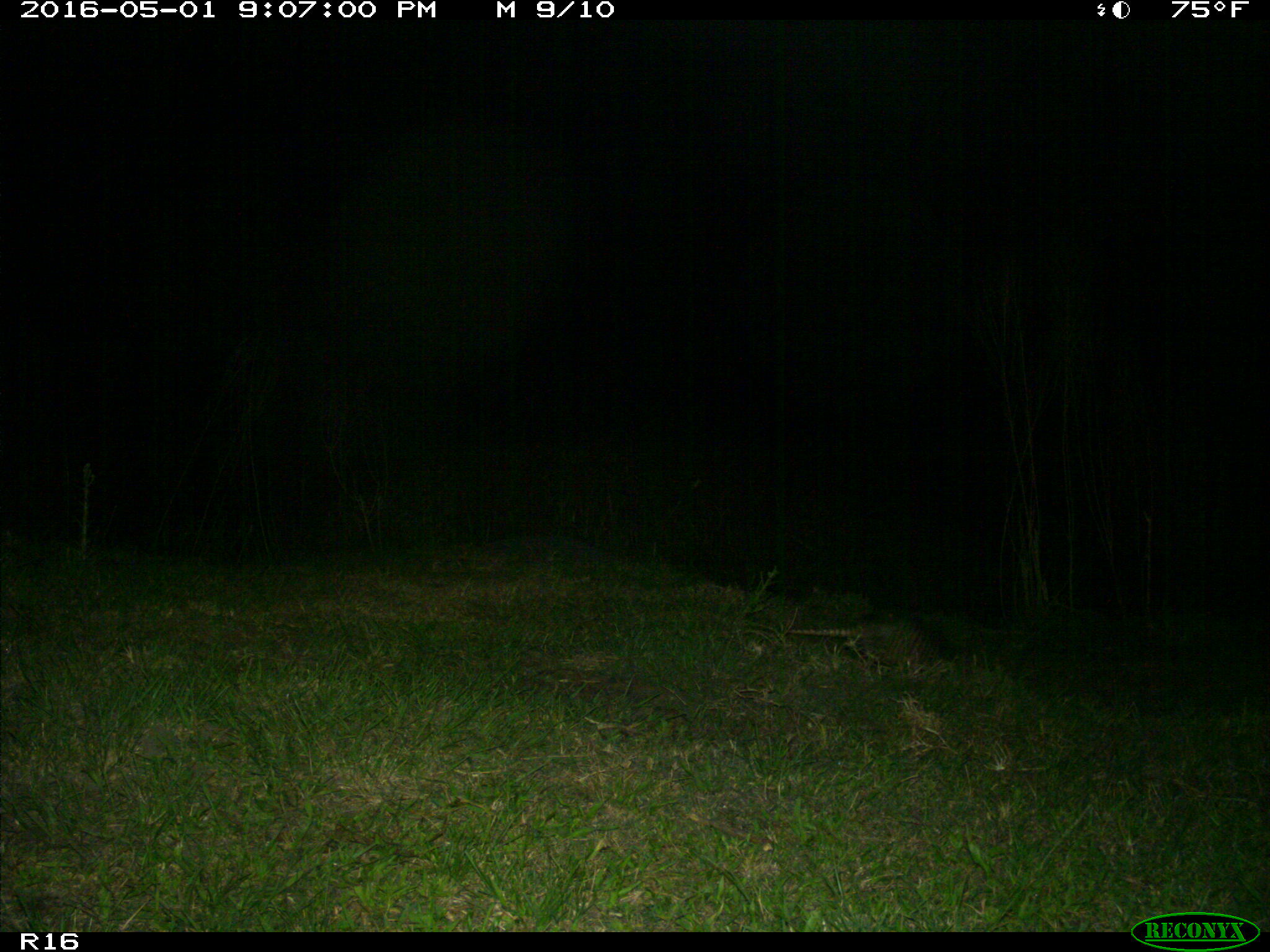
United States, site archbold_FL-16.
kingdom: Animalia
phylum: Chordata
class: Mammalia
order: Cingulata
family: Dasypodidae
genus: Dasypus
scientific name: Dasypus novemcinctus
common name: nine-banded armadillo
Dasypus novemcinctus (nine-banded armadillo).